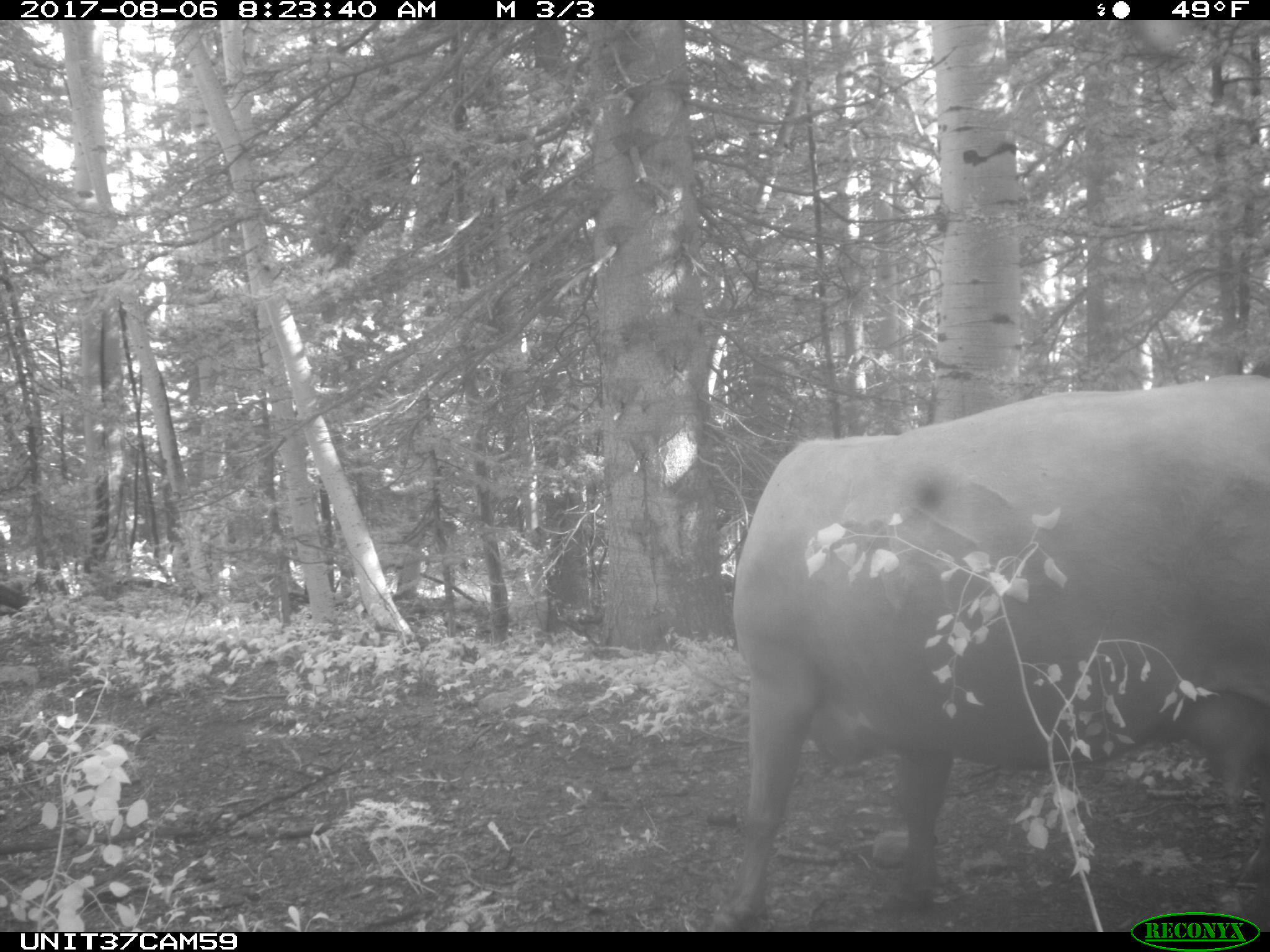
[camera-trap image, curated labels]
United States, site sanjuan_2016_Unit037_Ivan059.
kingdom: Animalia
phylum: Chordata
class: Mammalia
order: Artiodactyla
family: Bovidae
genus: Bos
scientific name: Bos taurus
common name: domestic cow